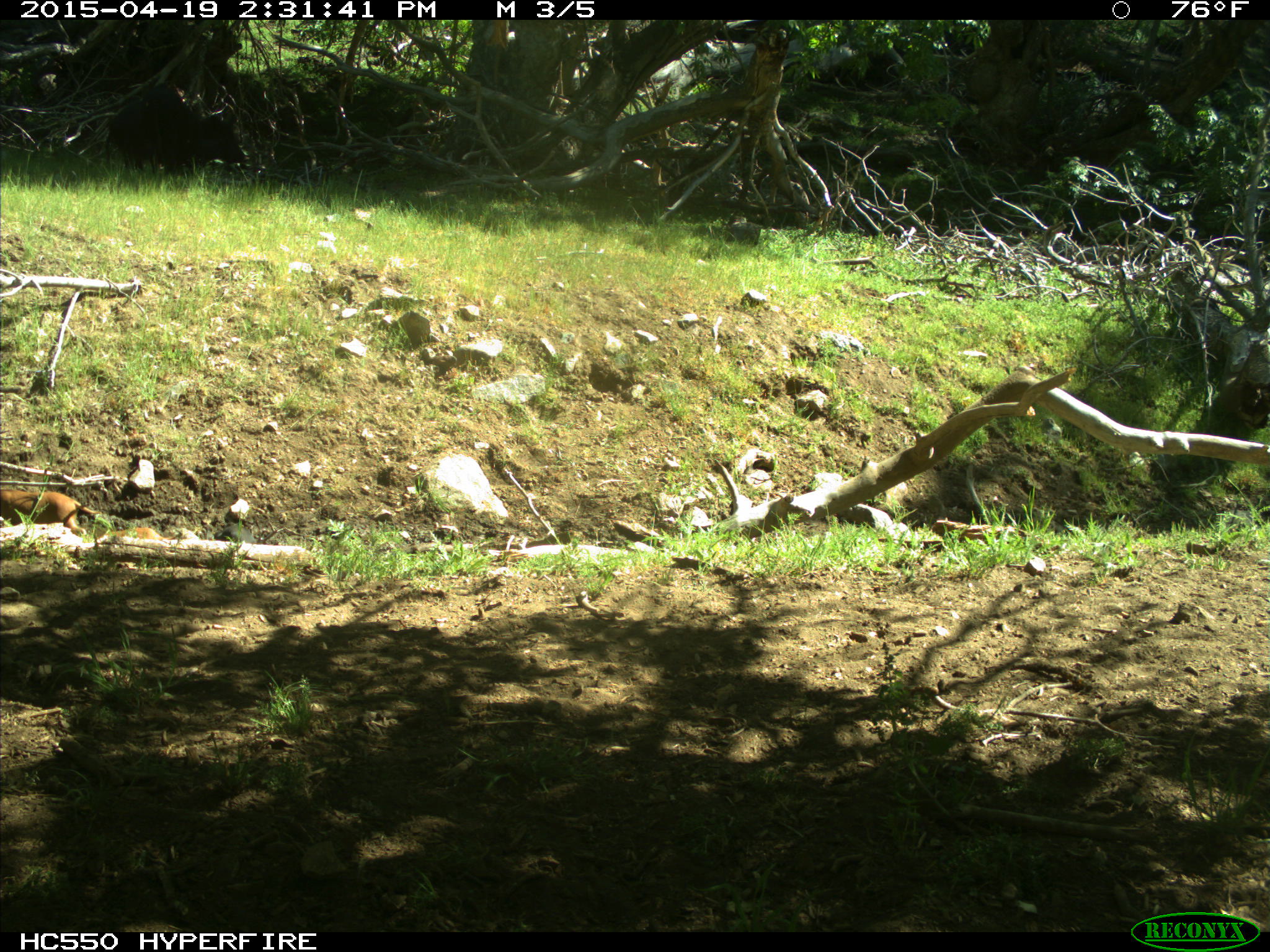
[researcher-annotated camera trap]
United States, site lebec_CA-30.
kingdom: Animalia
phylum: Chordata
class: Mammalia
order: Artiodactyla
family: Suidae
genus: Sus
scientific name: Sus scrofa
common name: wild boar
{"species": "Sus scrofa (wild boar)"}